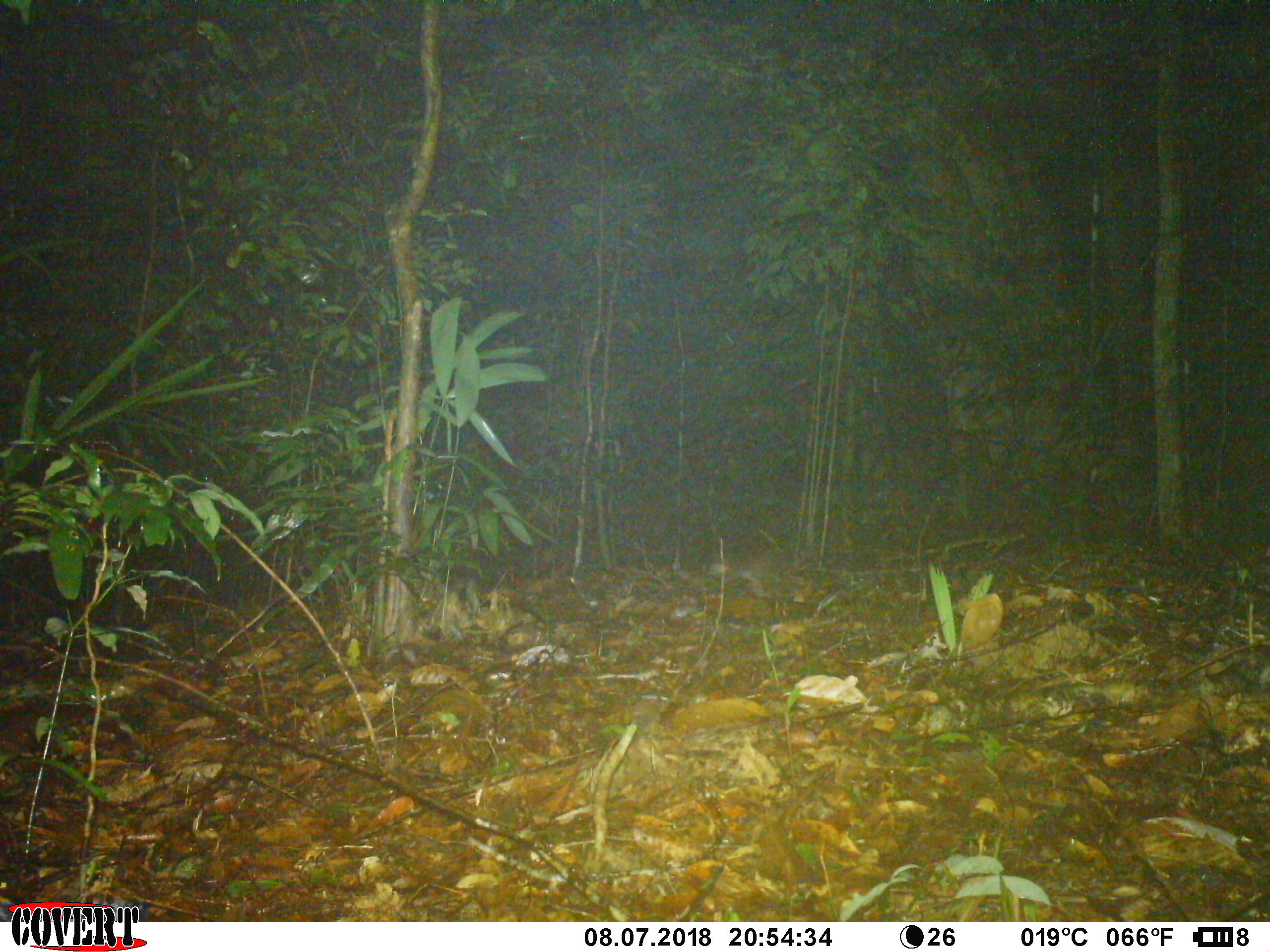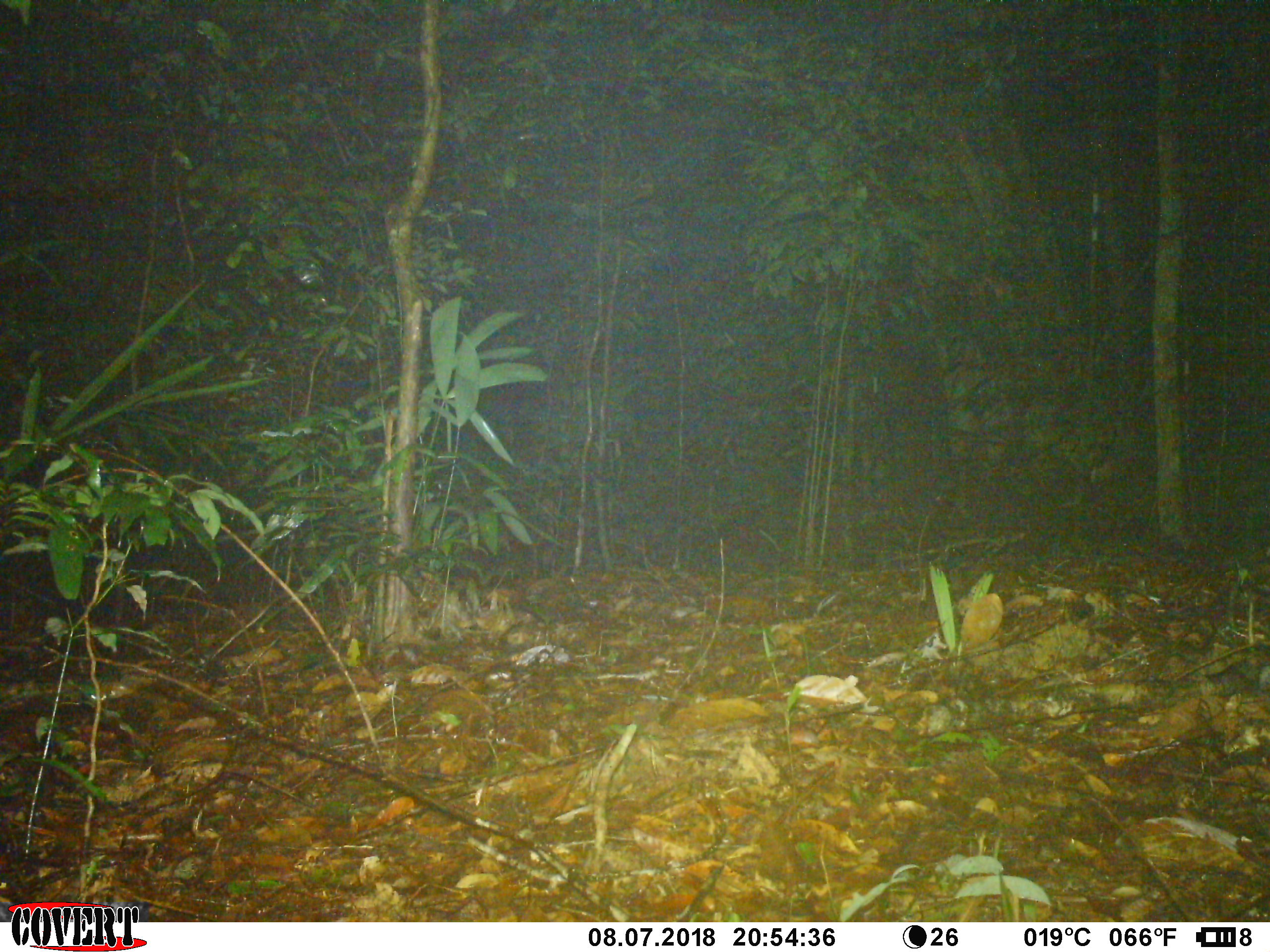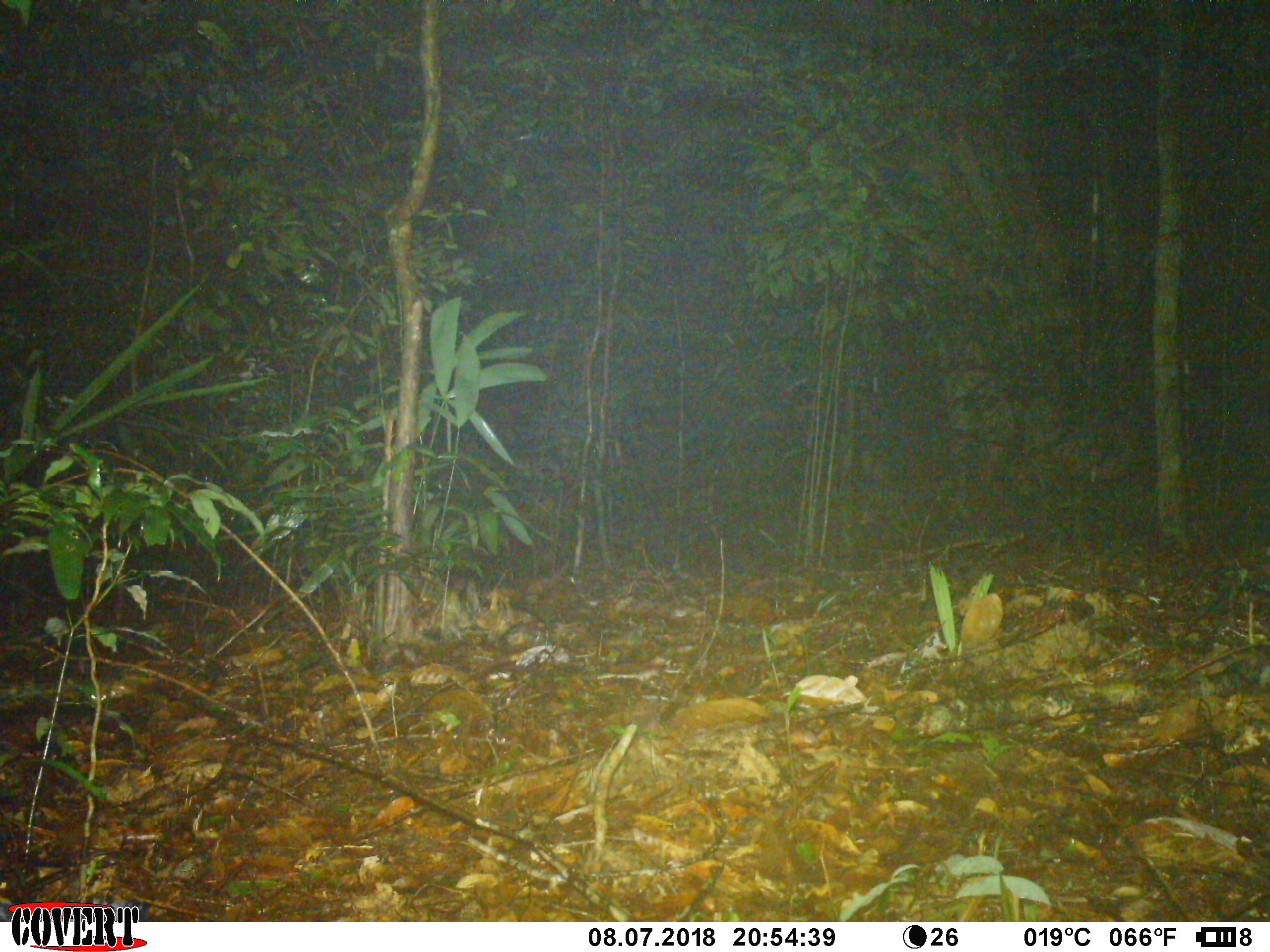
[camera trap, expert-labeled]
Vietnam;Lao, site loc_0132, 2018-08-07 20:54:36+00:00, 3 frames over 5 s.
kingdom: Animalia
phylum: Chordata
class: Mammalia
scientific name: Mammalia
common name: mammal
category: unidentified small mammal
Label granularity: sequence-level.